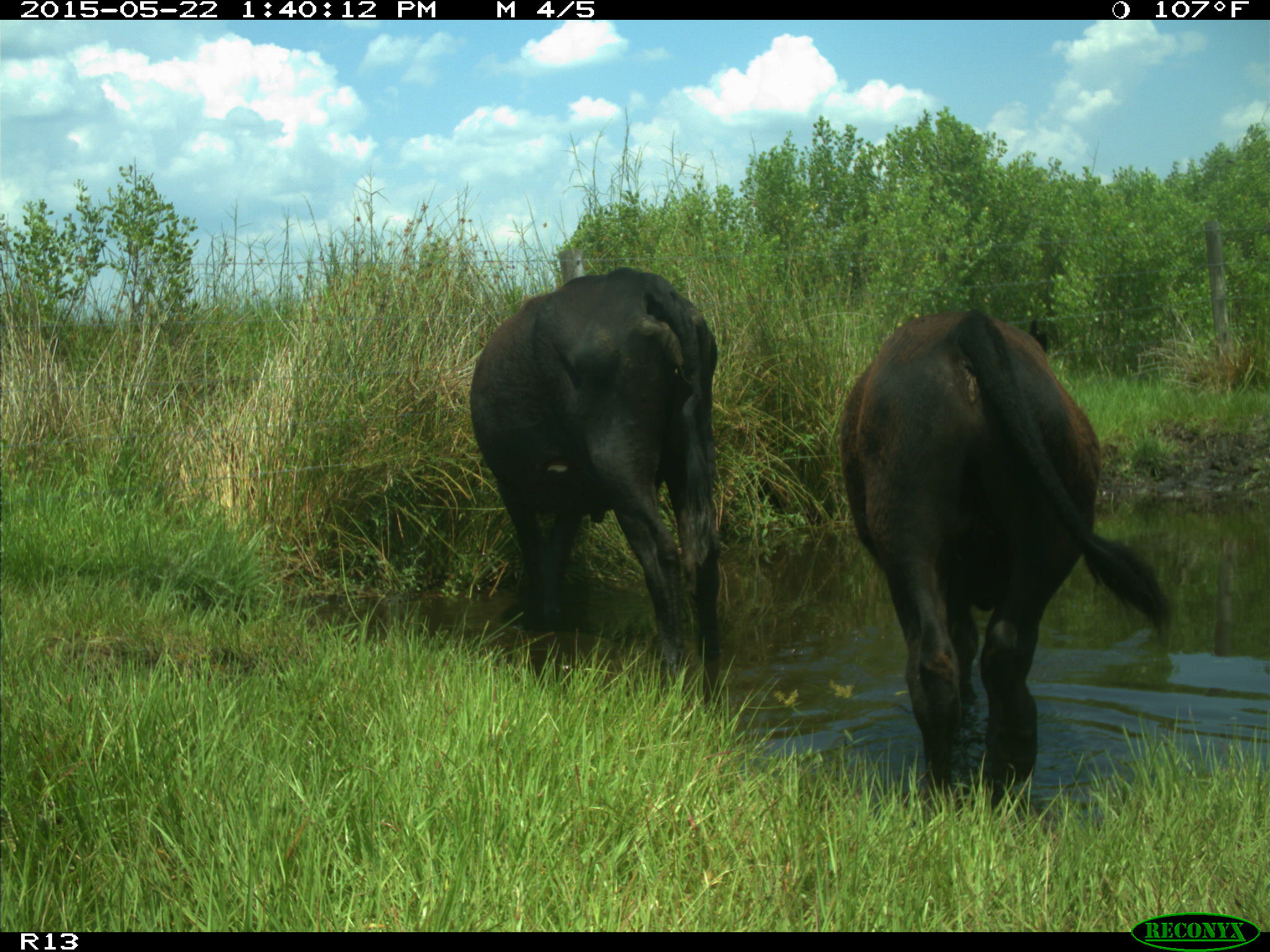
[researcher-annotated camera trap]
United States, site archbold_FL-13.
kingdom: Animalia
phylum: Chordata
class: Mammalia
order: Artiodactyla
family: Bovidae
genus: Bos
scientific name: Bos taurus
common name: domestic cow